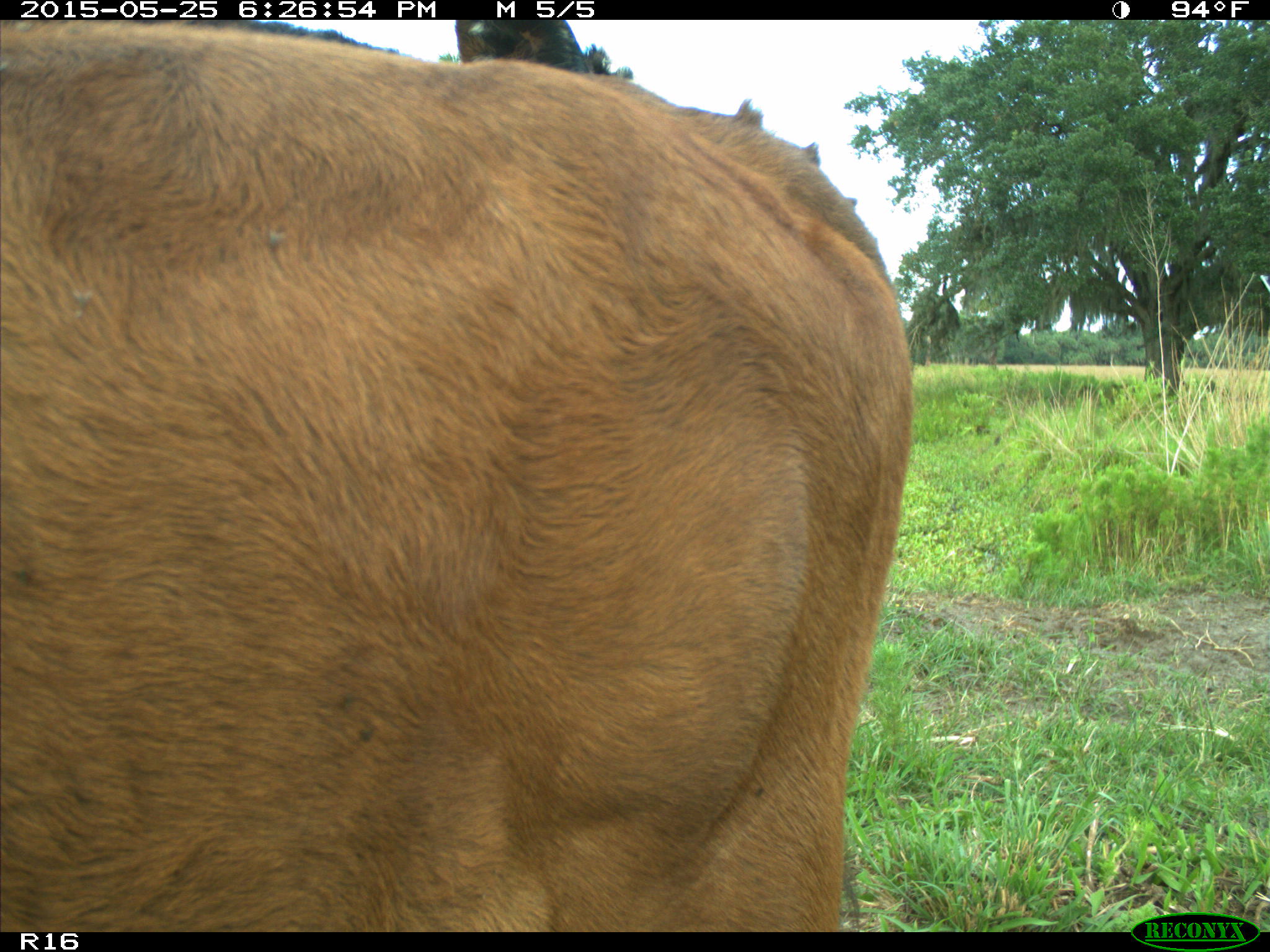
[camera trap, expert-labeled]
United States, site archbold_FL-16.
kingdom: Animalia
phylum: Chordata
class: Mammalia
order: Artiodactyla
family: Bovidae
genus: Bos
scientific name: Bos taurus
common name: domestic cow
Bos taurus (domestic cow).